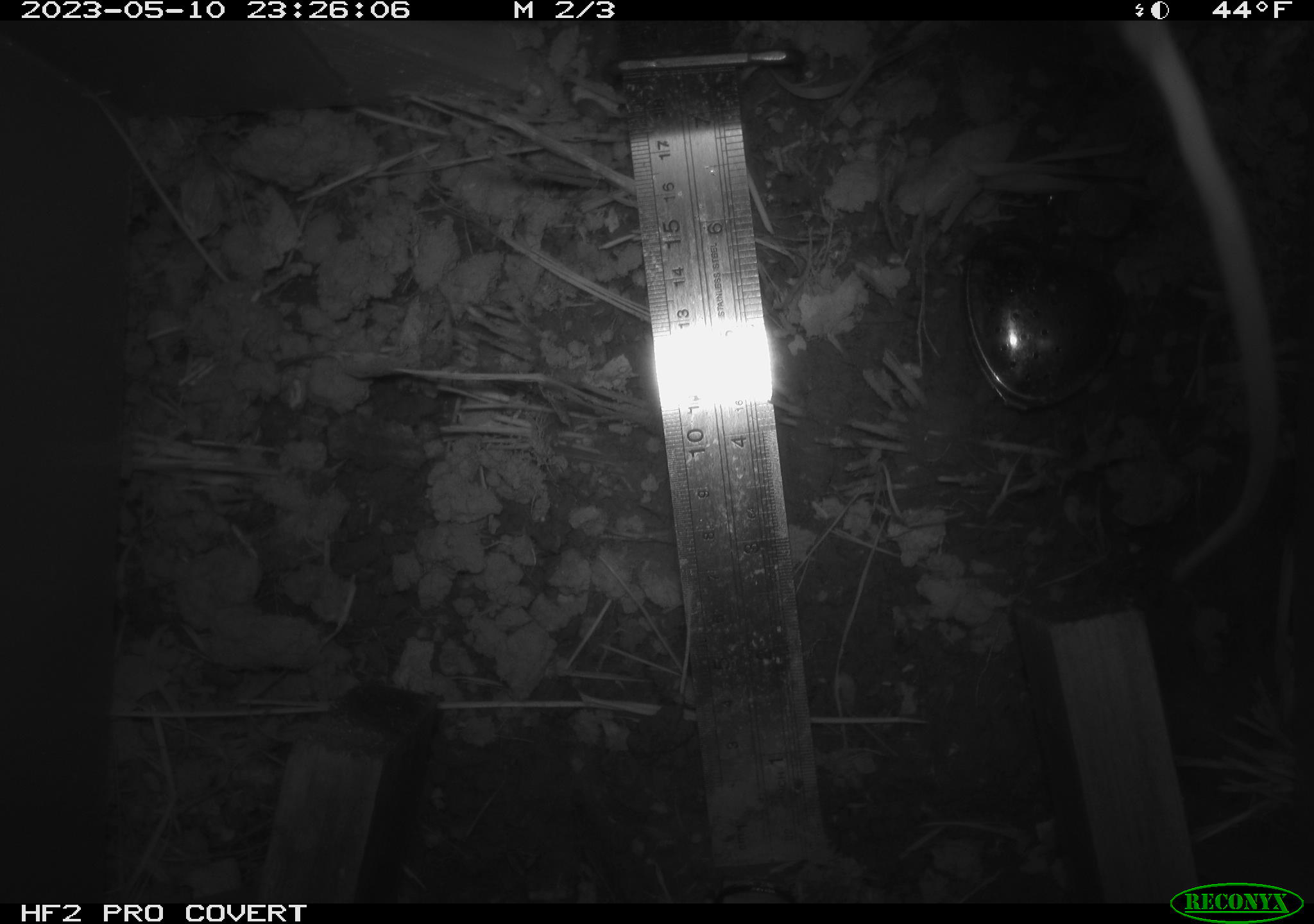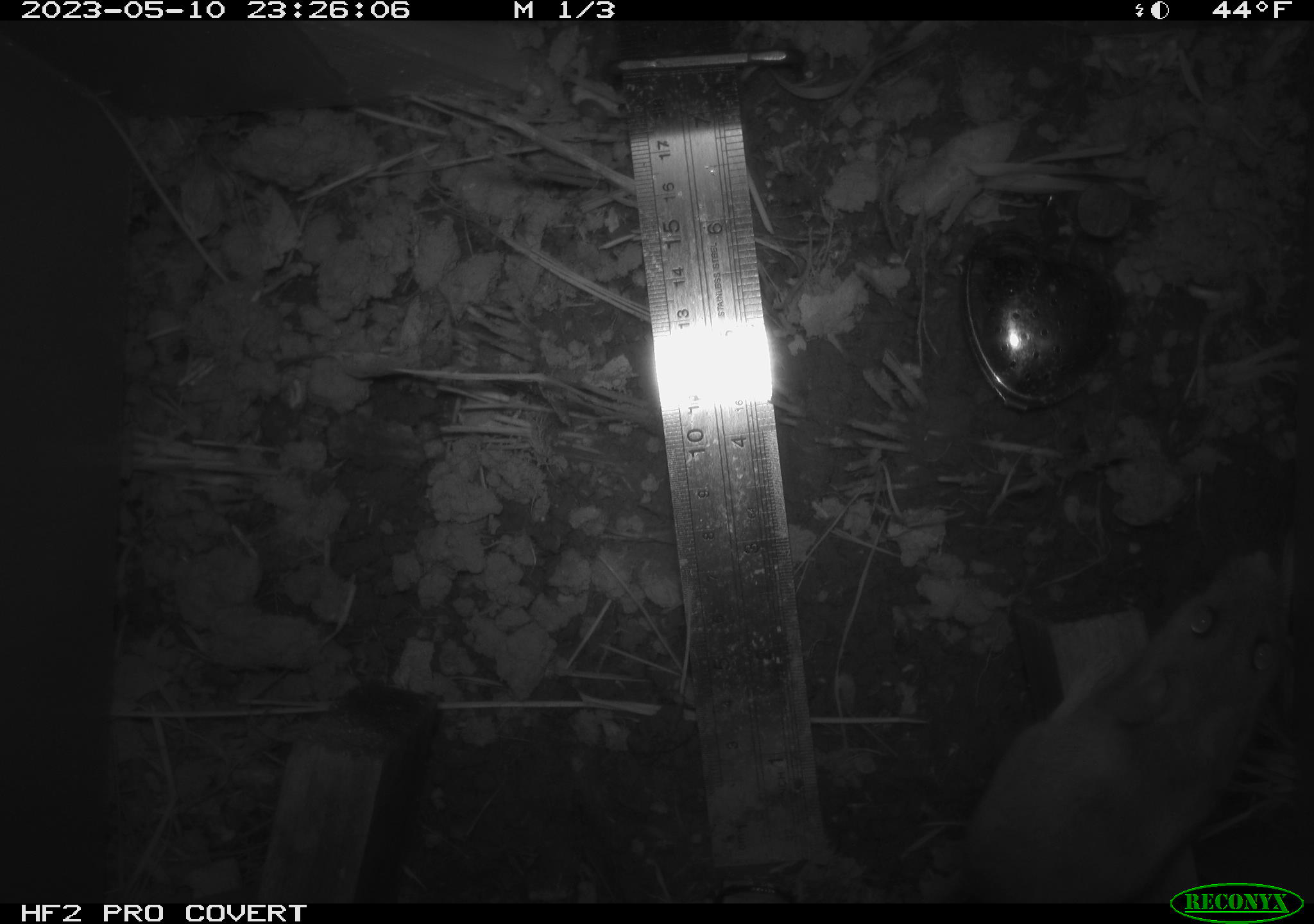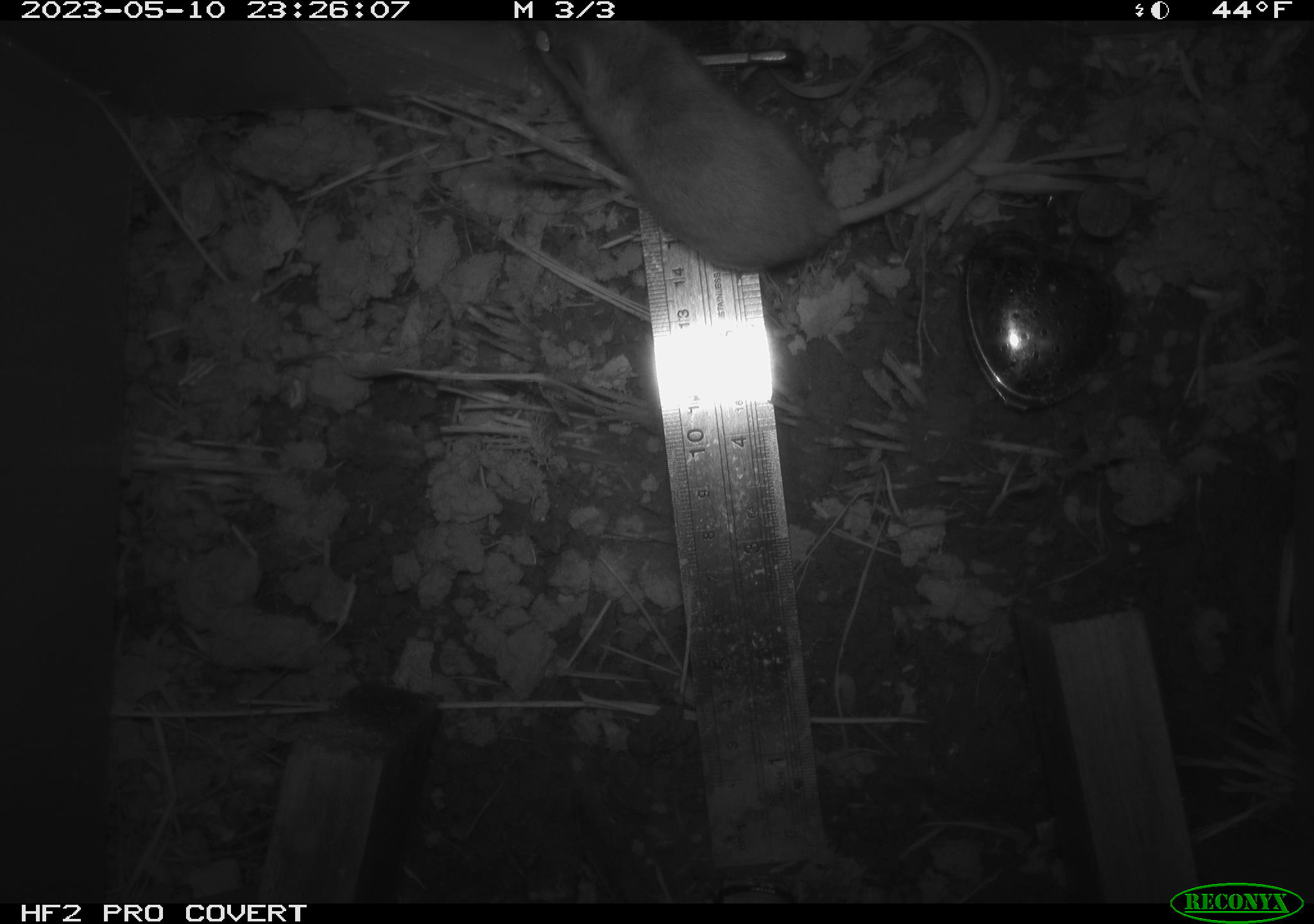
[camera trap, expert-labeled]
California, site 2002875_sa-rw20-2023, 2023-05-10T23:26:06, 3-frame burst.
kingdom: Animalia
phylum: Chordata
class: Mammalia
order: Rodentia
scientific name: Rodentia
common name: rodent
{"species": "rodent (Rodentia)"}